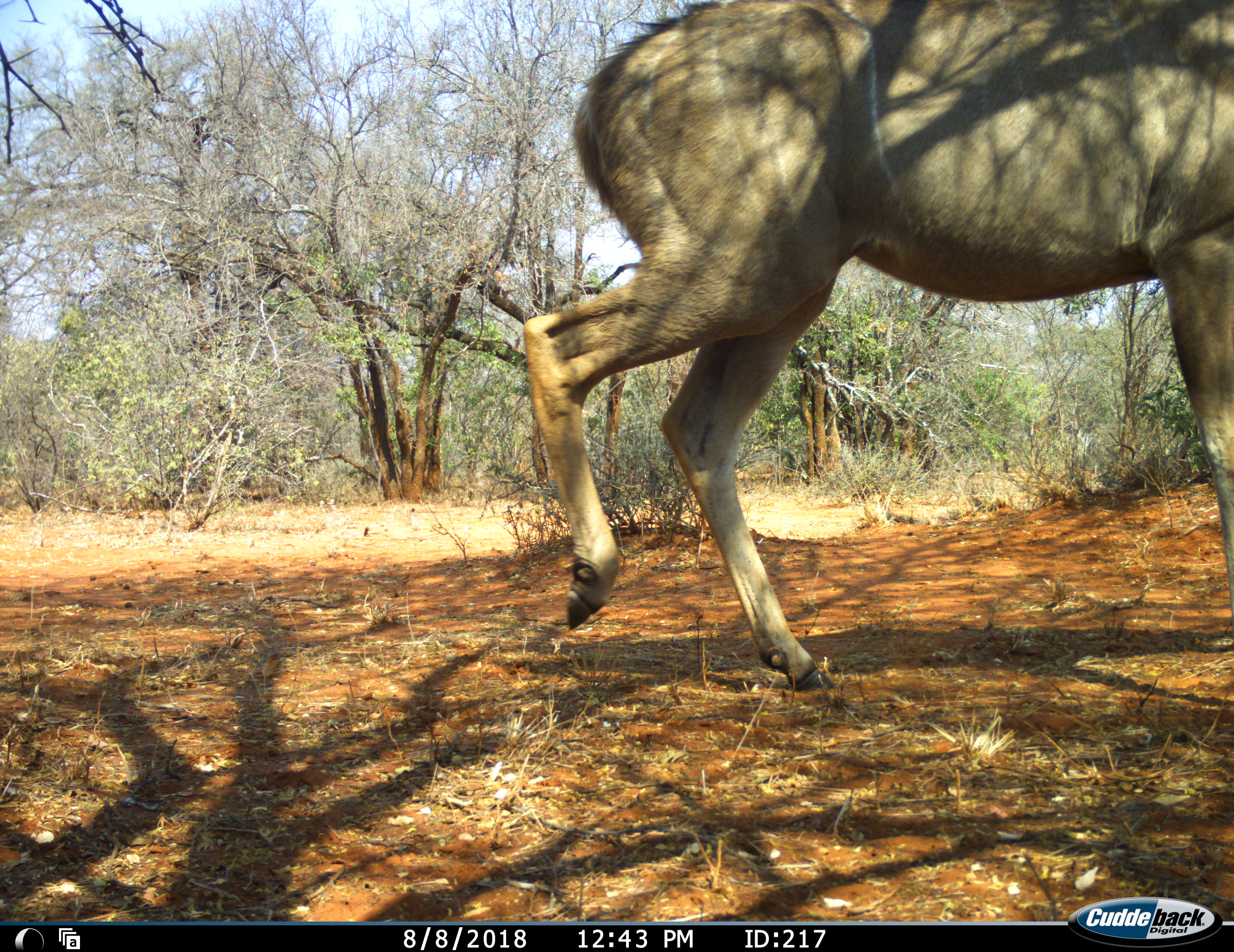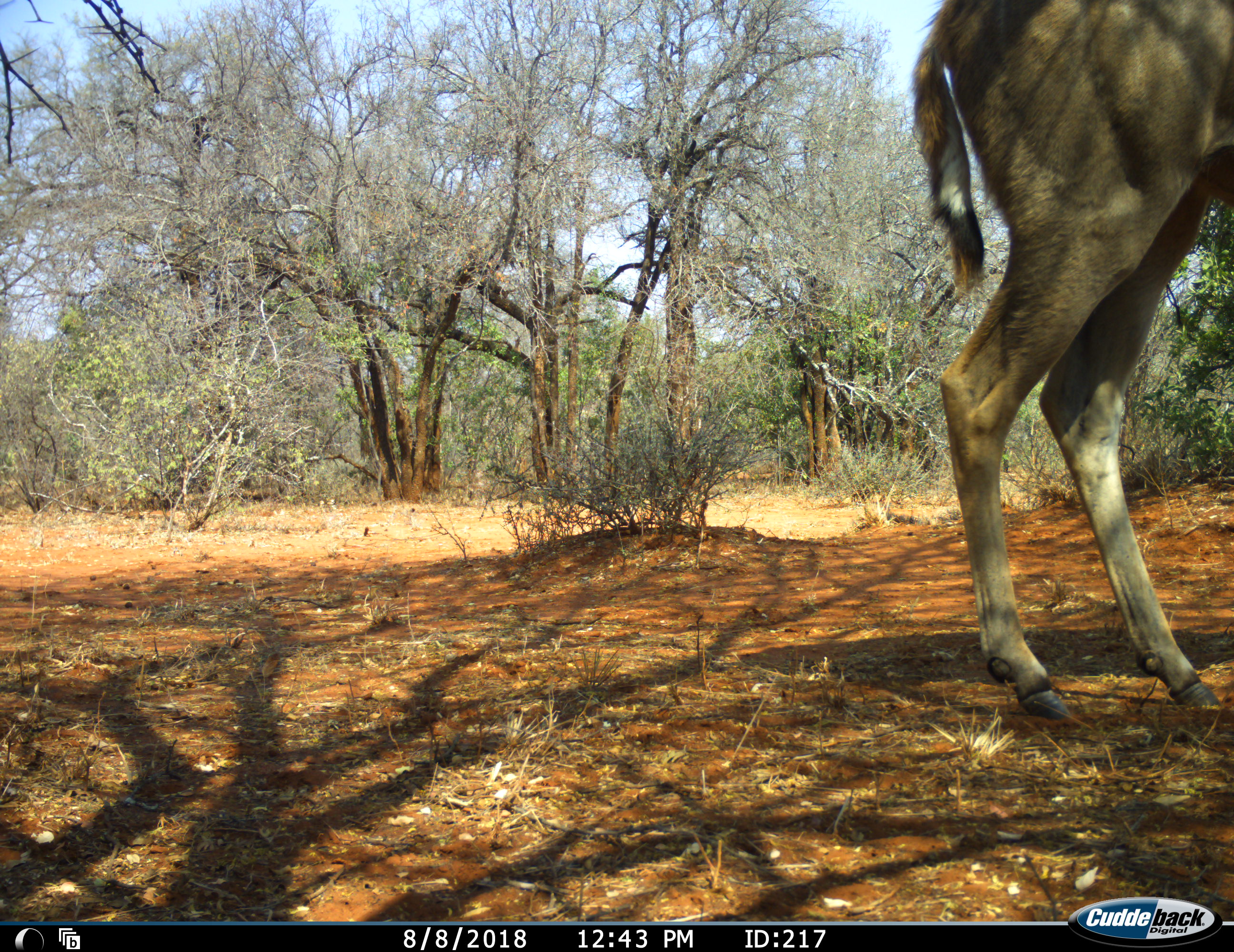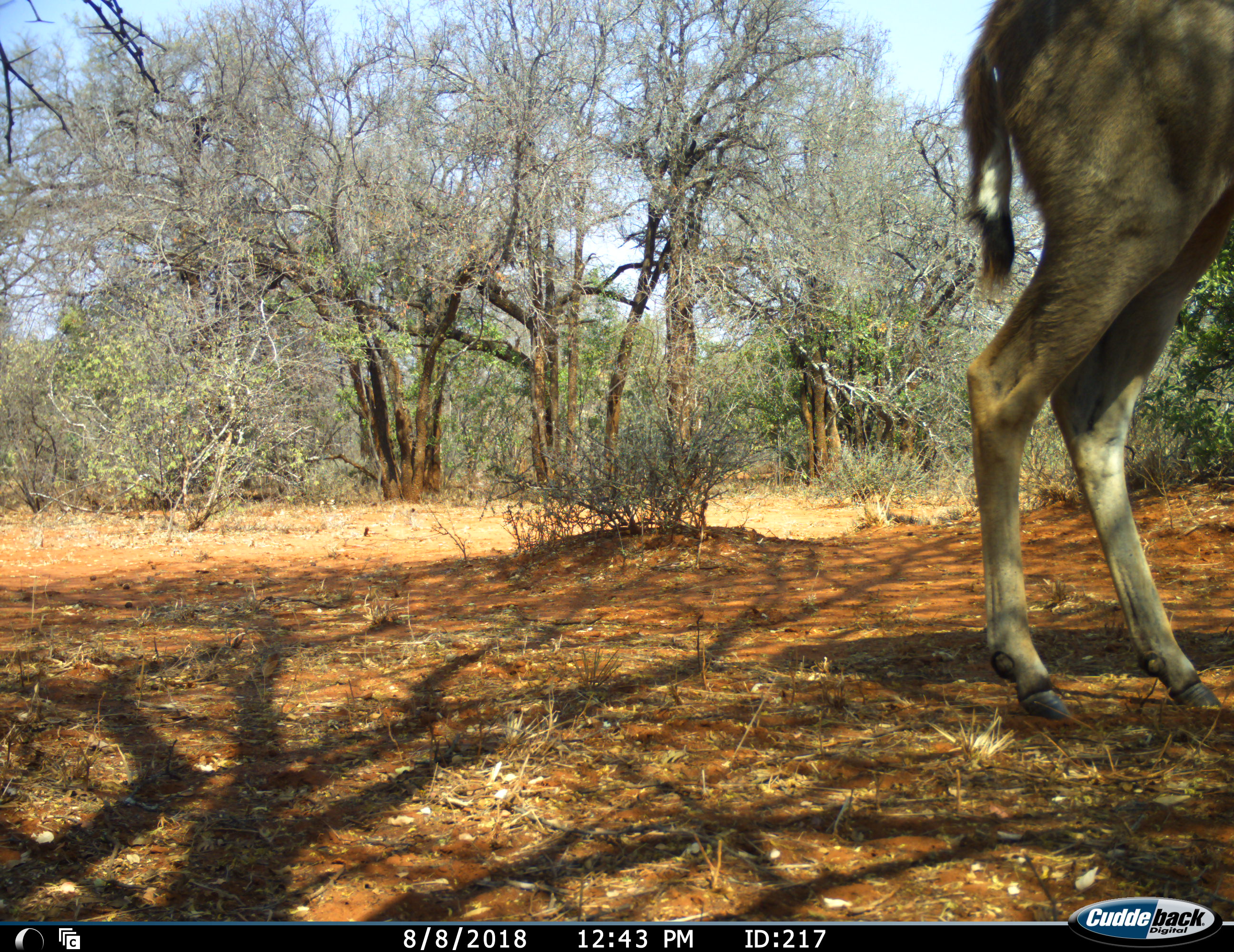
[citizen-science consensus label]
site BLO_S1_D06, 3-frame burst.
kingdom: Animalia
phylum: Chordata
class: Mammalia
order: Artiodactyla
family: Bovidae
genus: Tragelaphus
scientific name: Tragelaphus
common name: kudu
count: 1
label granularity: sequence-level